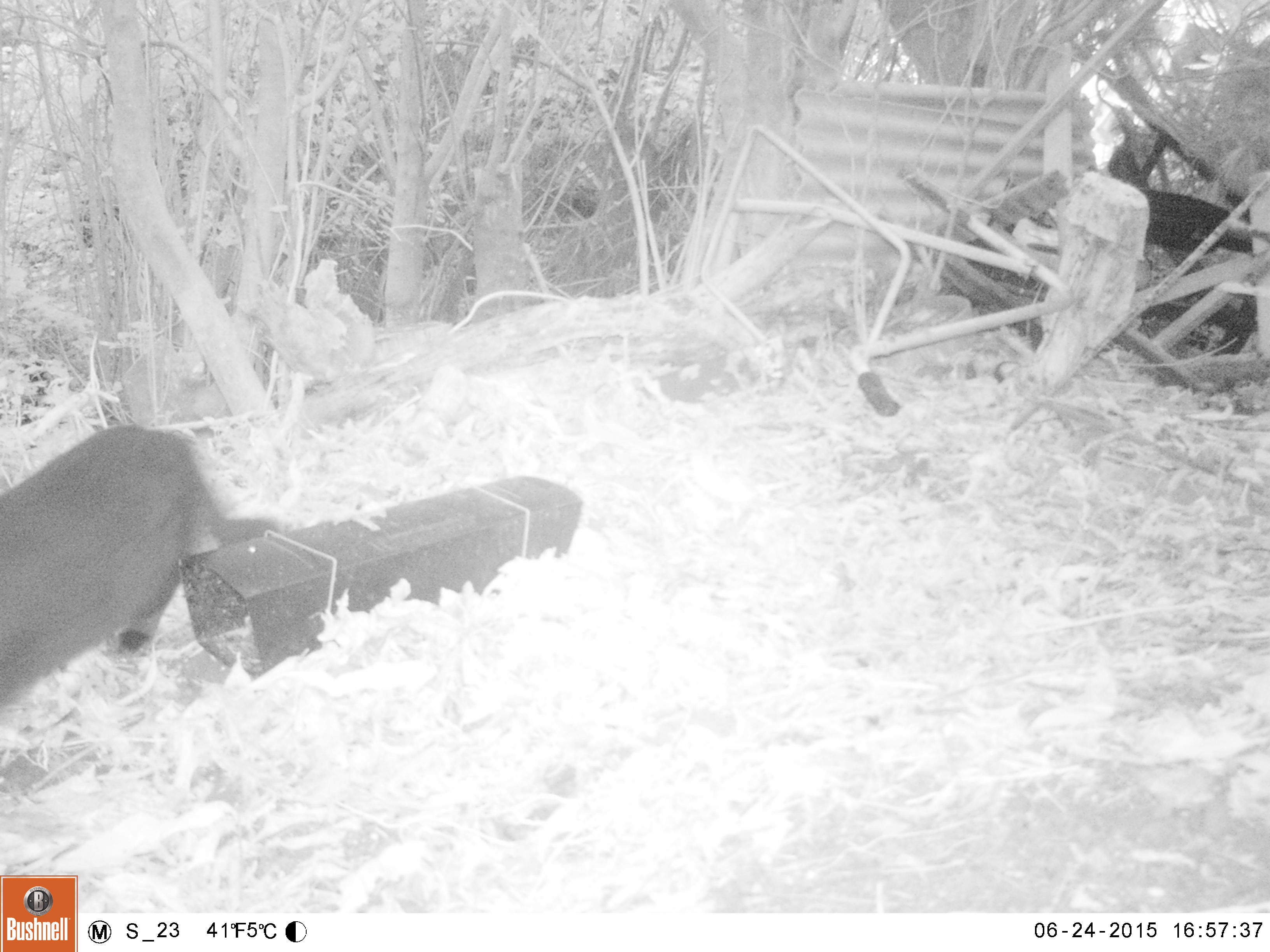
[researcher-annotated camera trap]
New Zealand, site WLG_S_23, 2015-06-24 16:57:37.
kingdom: Animalia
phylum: Chordata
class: Mammalia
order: Carnivora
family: Felidae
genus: Felis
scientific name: Felis catus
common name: domestic cat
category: cat